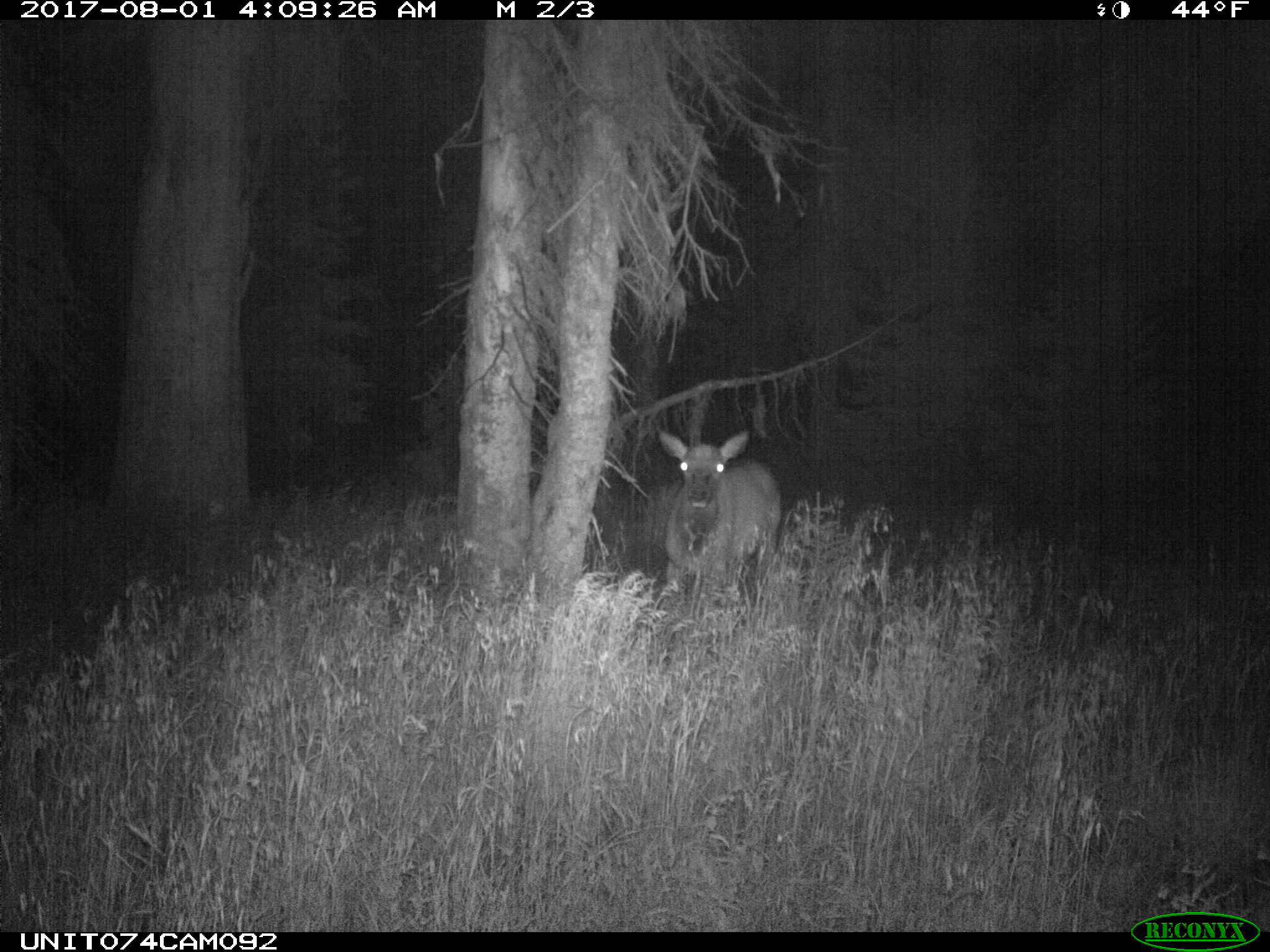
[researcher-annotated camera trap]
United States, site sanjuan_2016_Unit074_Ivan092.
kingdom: Animalia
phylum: Chordata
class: Mammalia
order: Artiodactyla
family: Cervidae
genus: Cervus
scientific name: Cervus elaphus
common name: red deer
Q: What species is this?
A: Cervus elaphus (red deer).